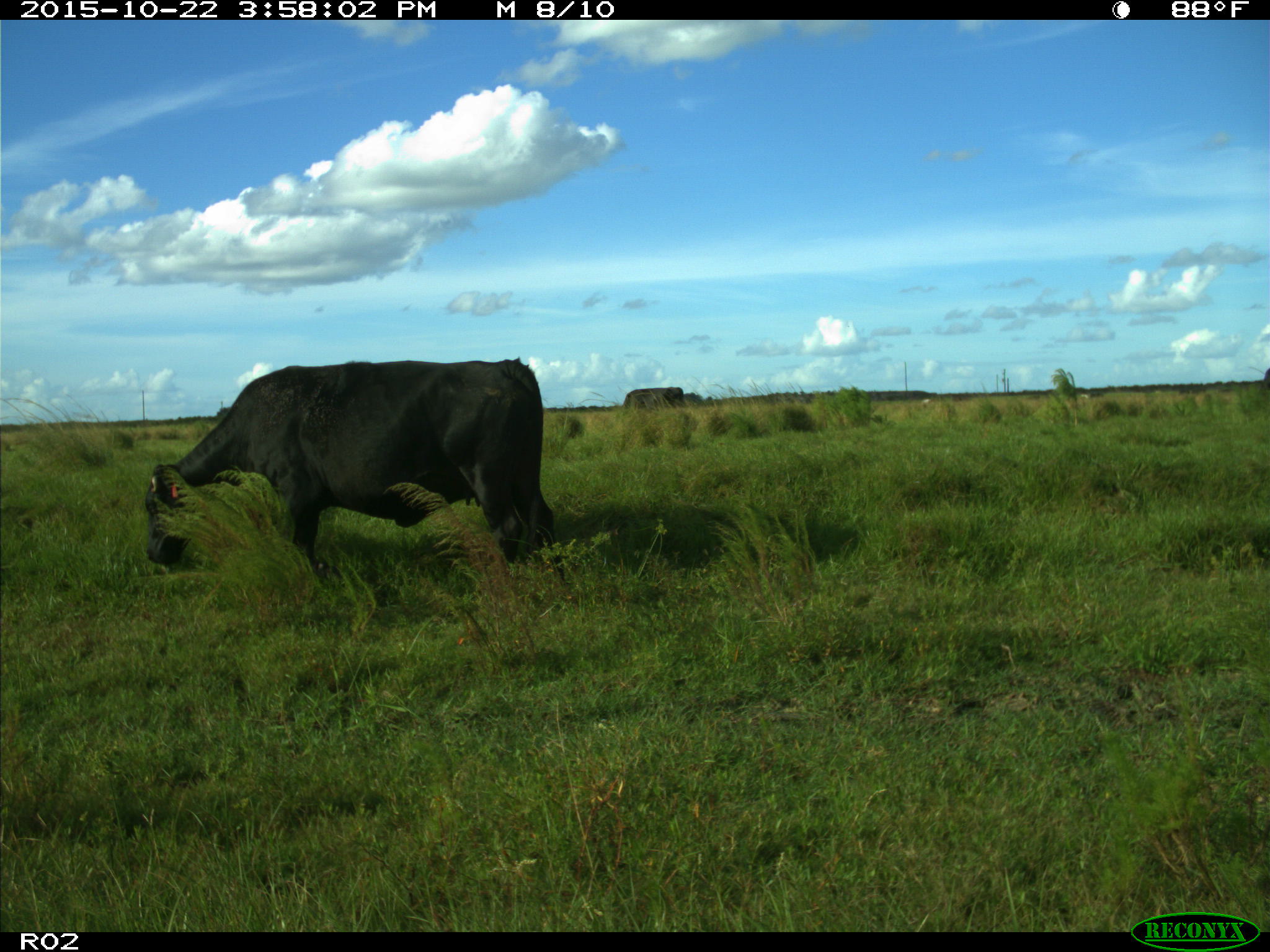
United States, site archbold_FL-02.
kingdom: Animalia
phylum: Chordata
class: Mammalia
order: Artiodactyla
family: Bovidae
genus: Bos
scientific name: Bos taurus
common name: domestic cow